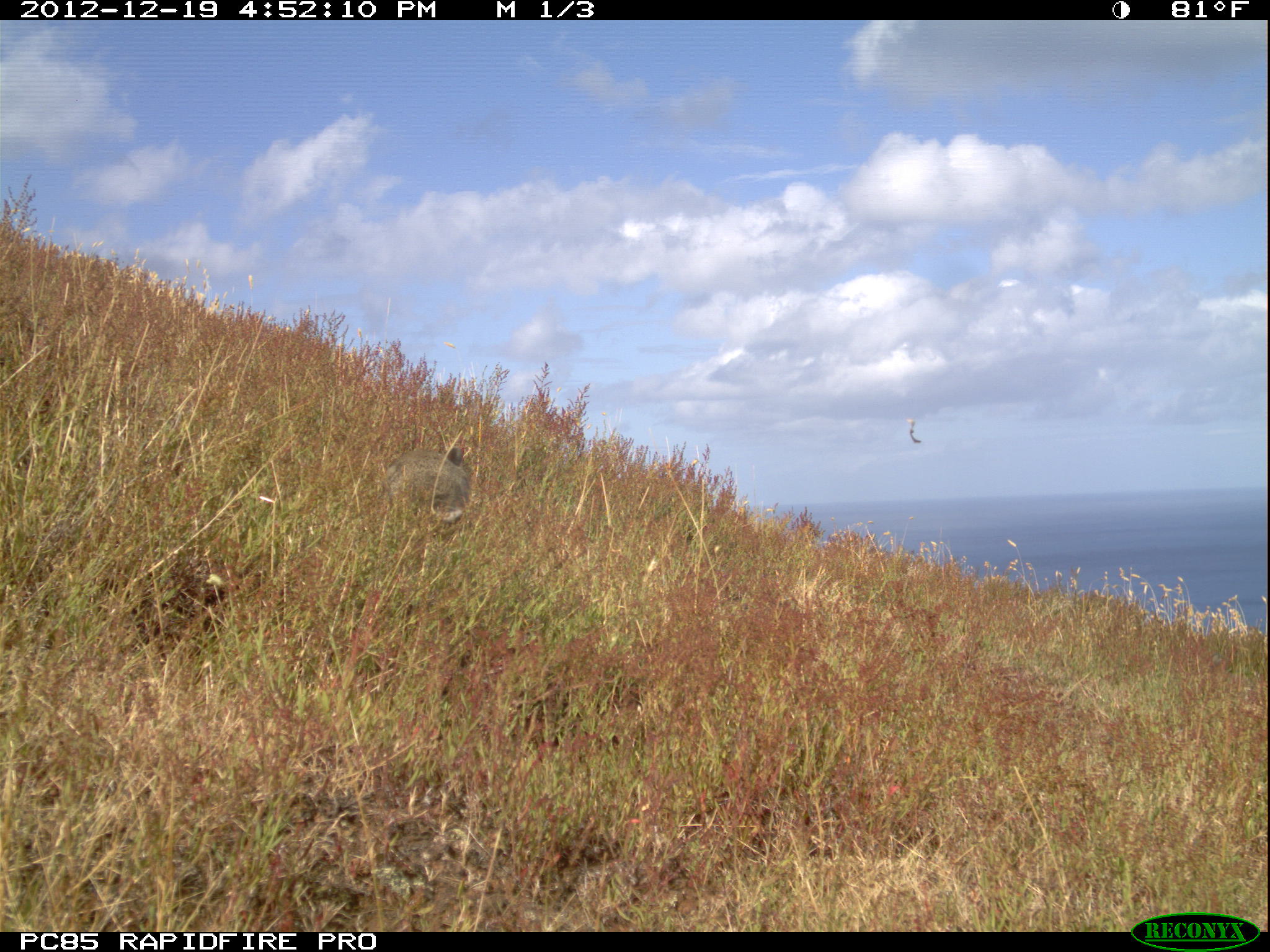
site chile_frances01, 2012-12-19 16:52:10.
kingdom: Animalia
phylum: Chordata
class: Mammalia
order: Lagomorpha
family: Leporidae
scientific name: Leporidae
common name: rabbits and hares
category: rabbit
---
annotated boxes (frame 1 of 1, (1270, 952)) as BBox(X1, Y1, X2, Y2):
rabbit: BBox(378, 427, 477, 539)